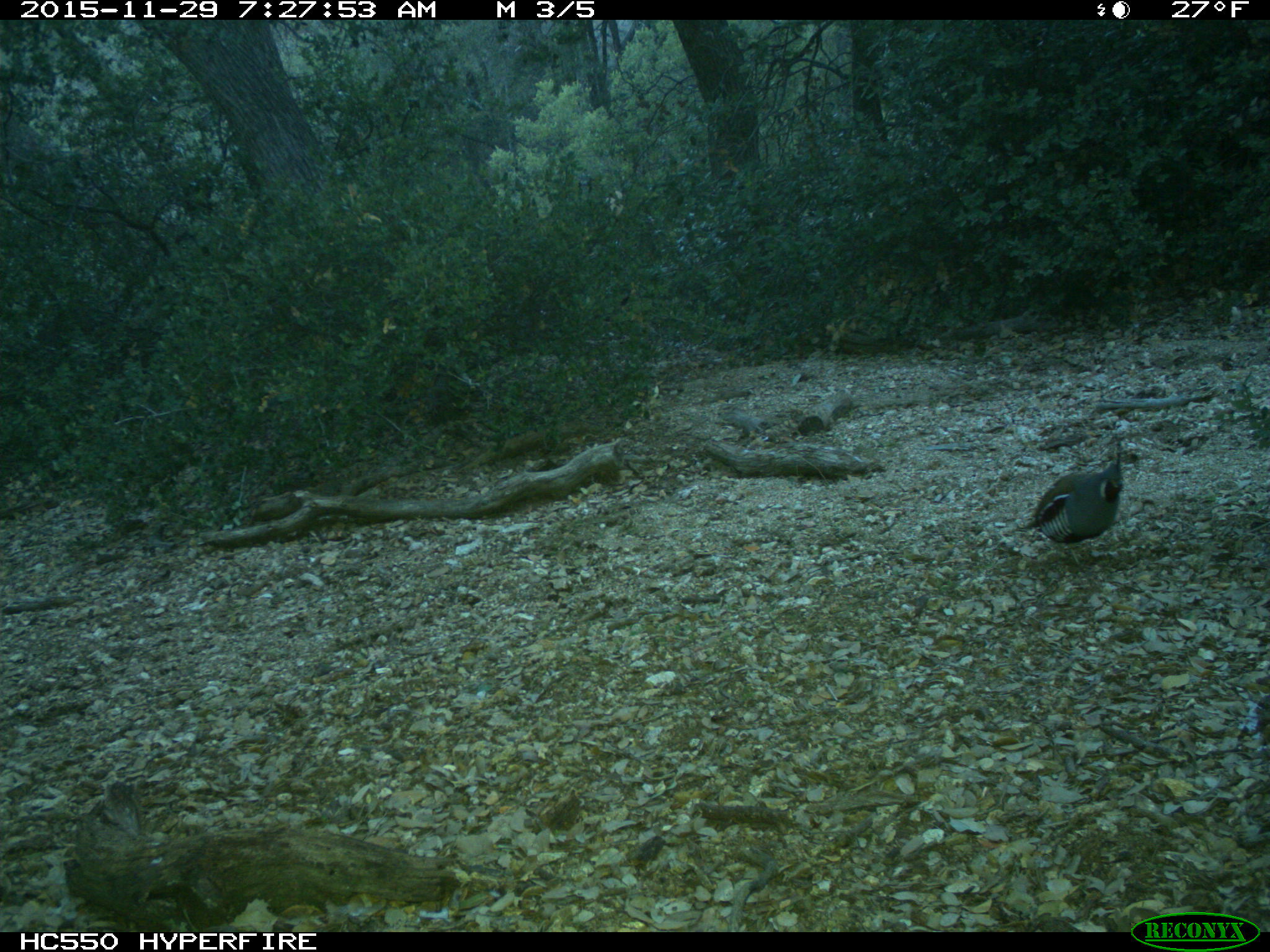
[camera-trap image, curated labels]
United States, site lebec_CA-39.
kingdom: Animalia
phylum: Chordata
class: Aves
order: Galliformes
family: Odontophoridae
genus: Callipepla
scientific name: Callipepla californica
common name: california quail